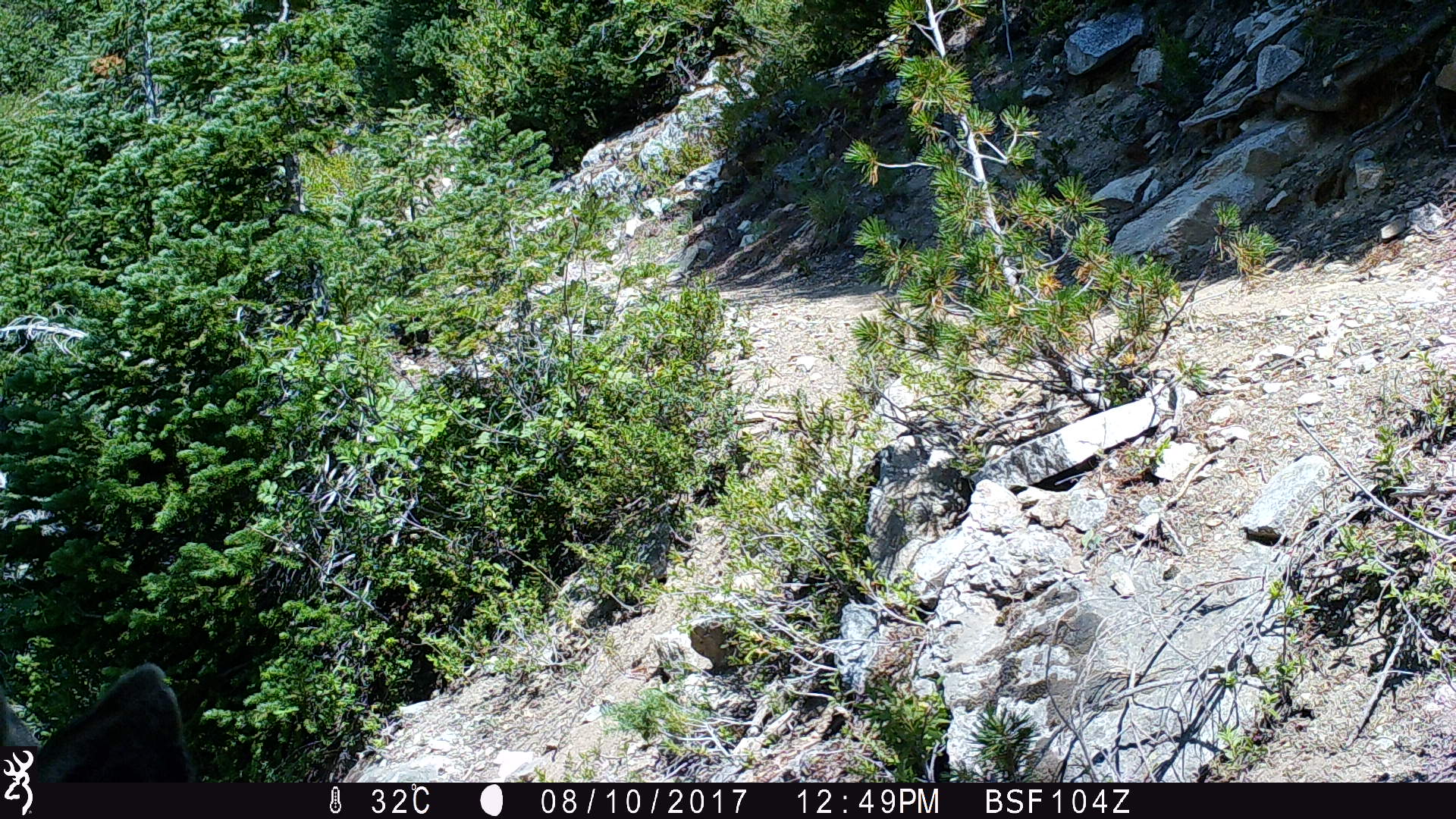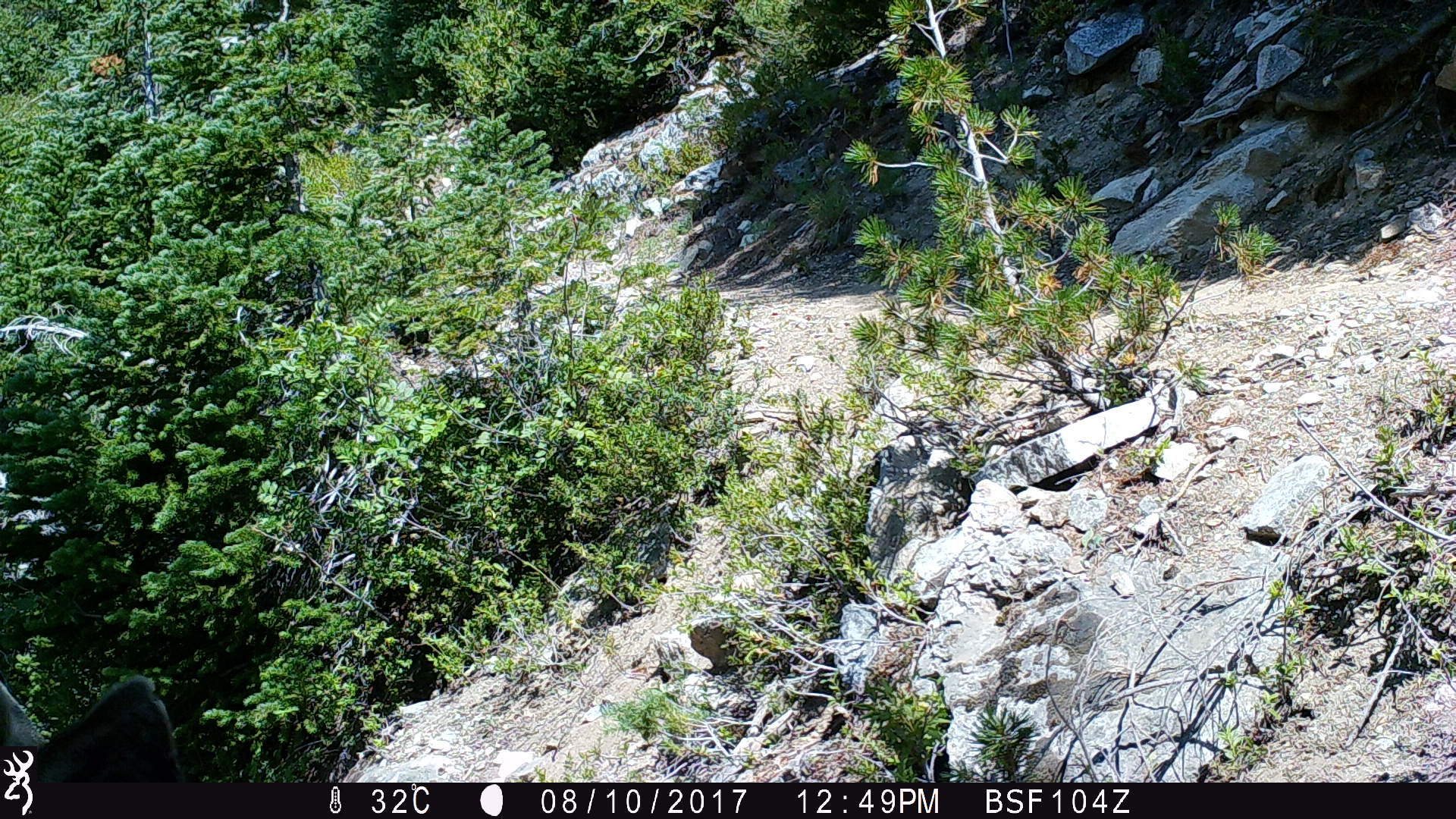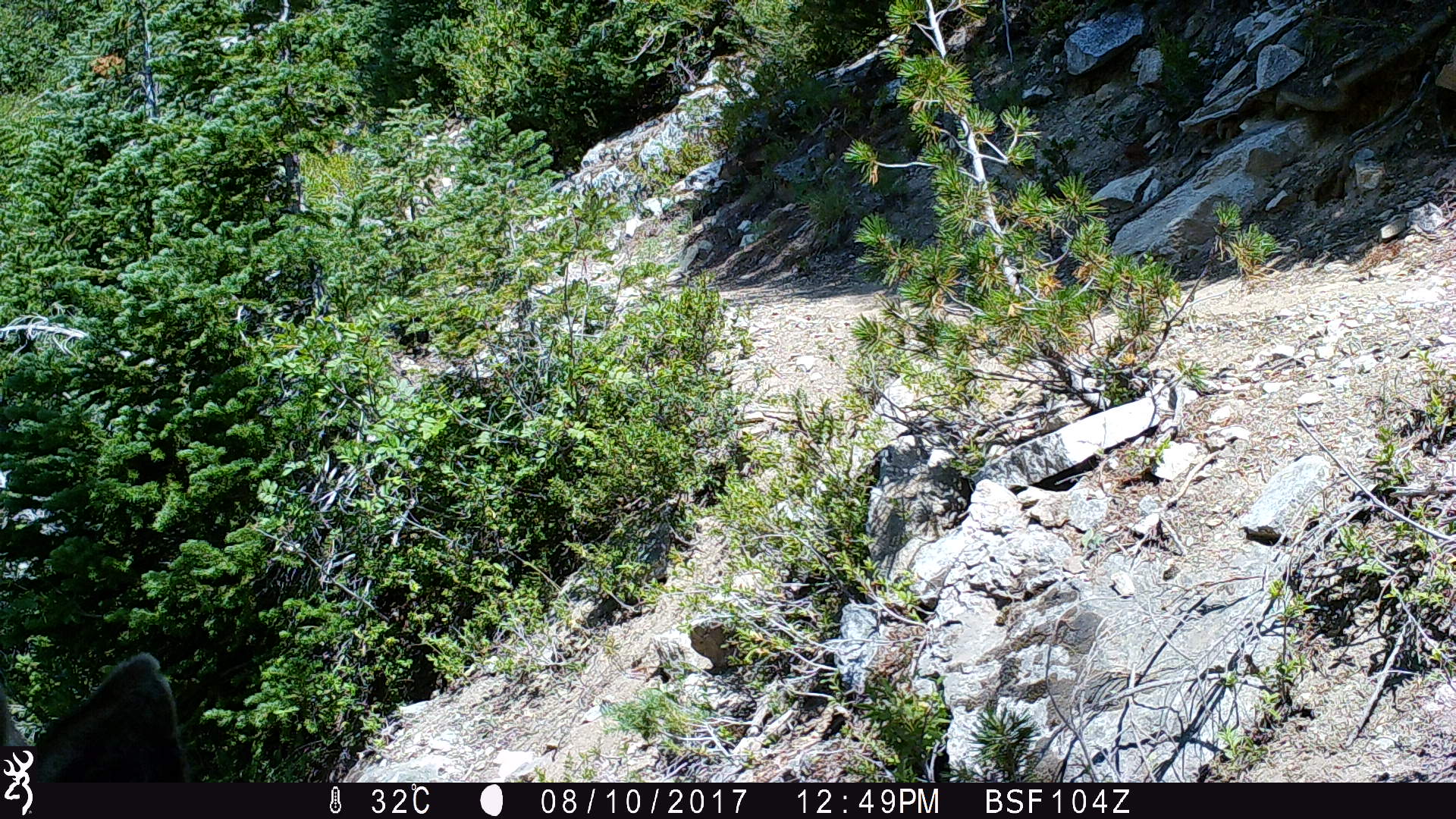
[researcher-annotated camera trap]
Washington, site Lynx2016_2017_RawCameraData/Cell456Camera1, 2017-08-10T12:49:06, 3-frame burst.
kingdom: Animalia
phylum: Chordata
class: Mammalia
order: Artiodactyla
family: Cervidae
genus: Odocoileus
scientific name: Odocoileus hemionus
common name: mule deer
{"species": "Odocoileus hemionus (mule deer)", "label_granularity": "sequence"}